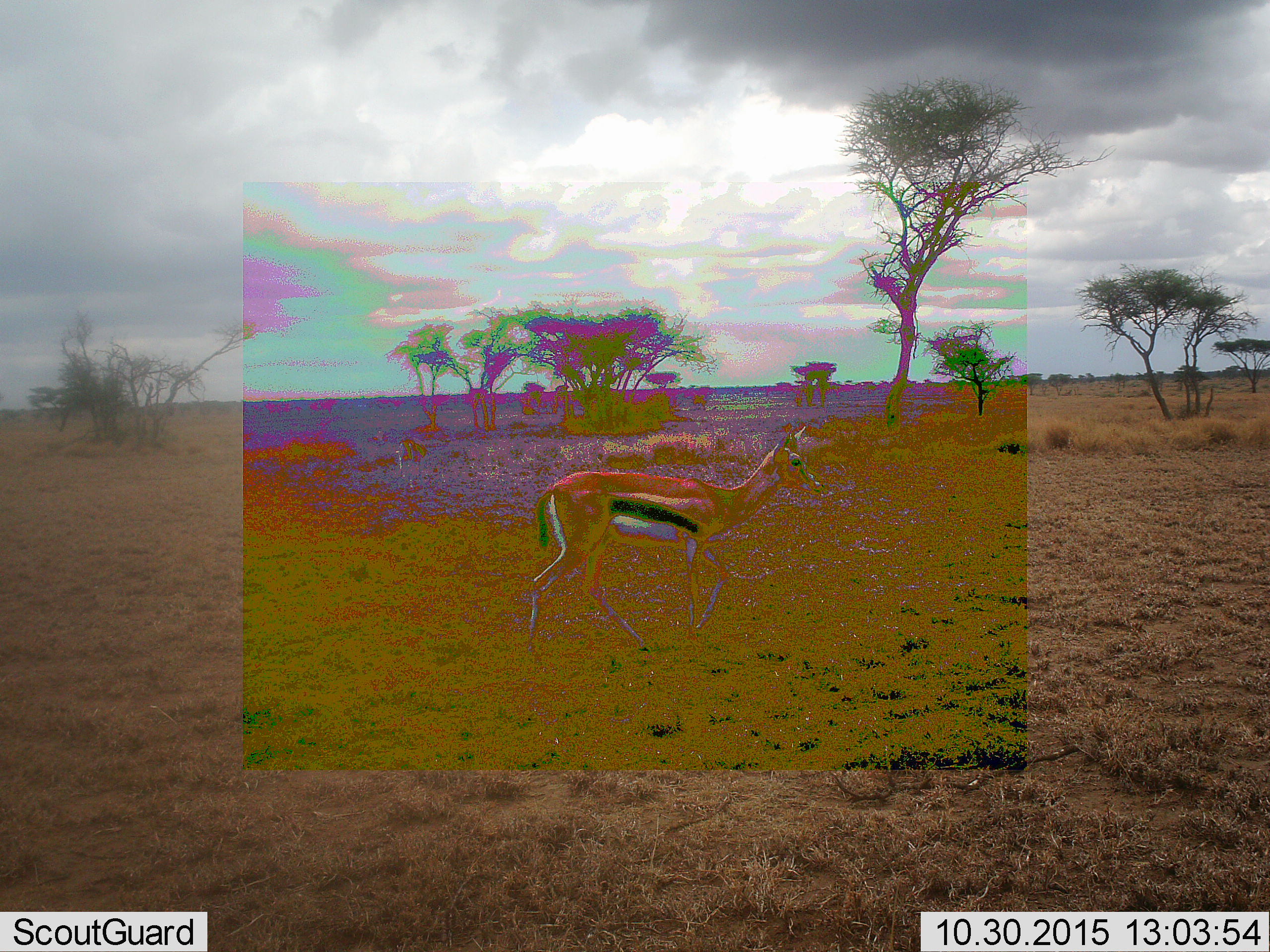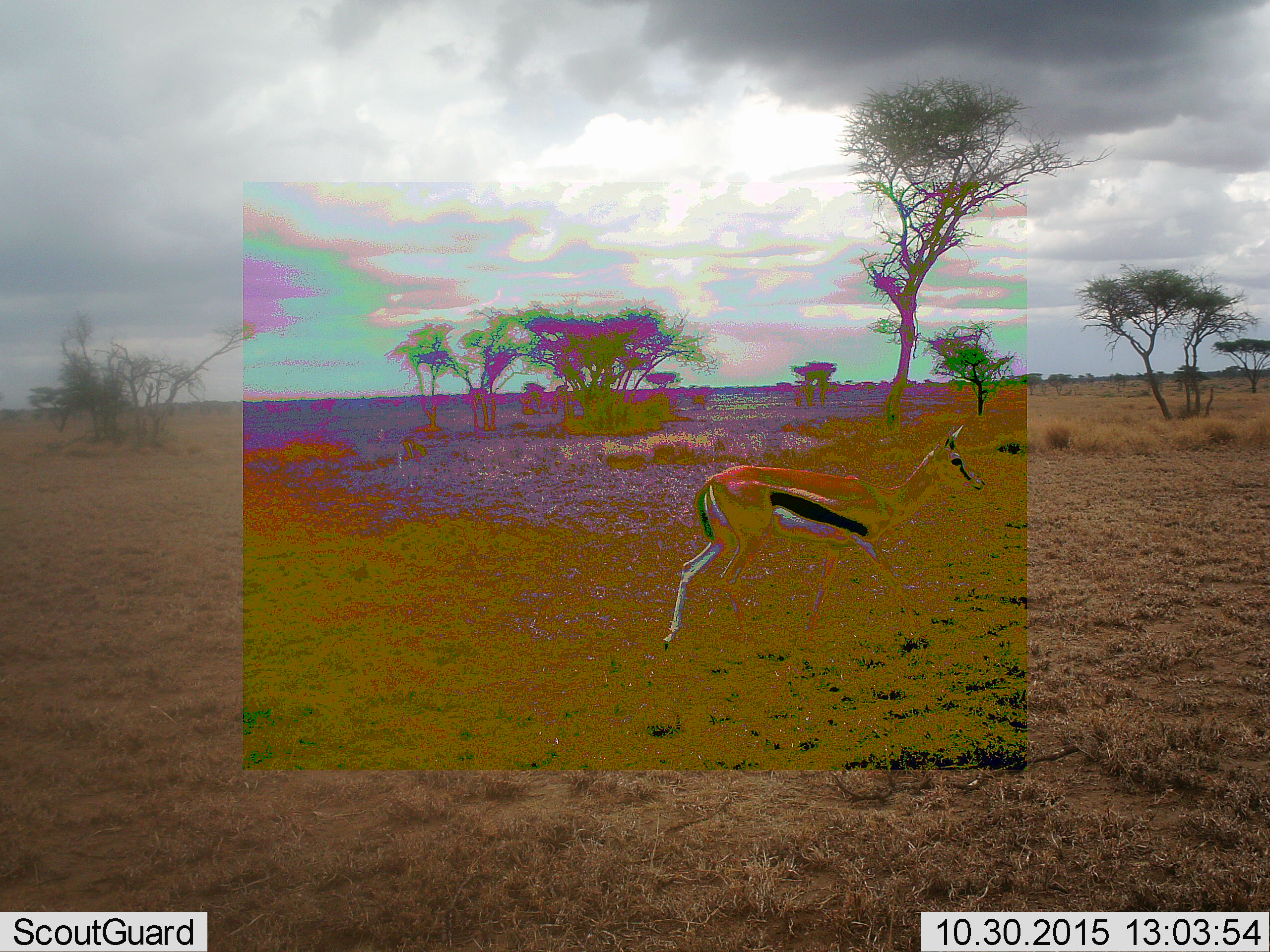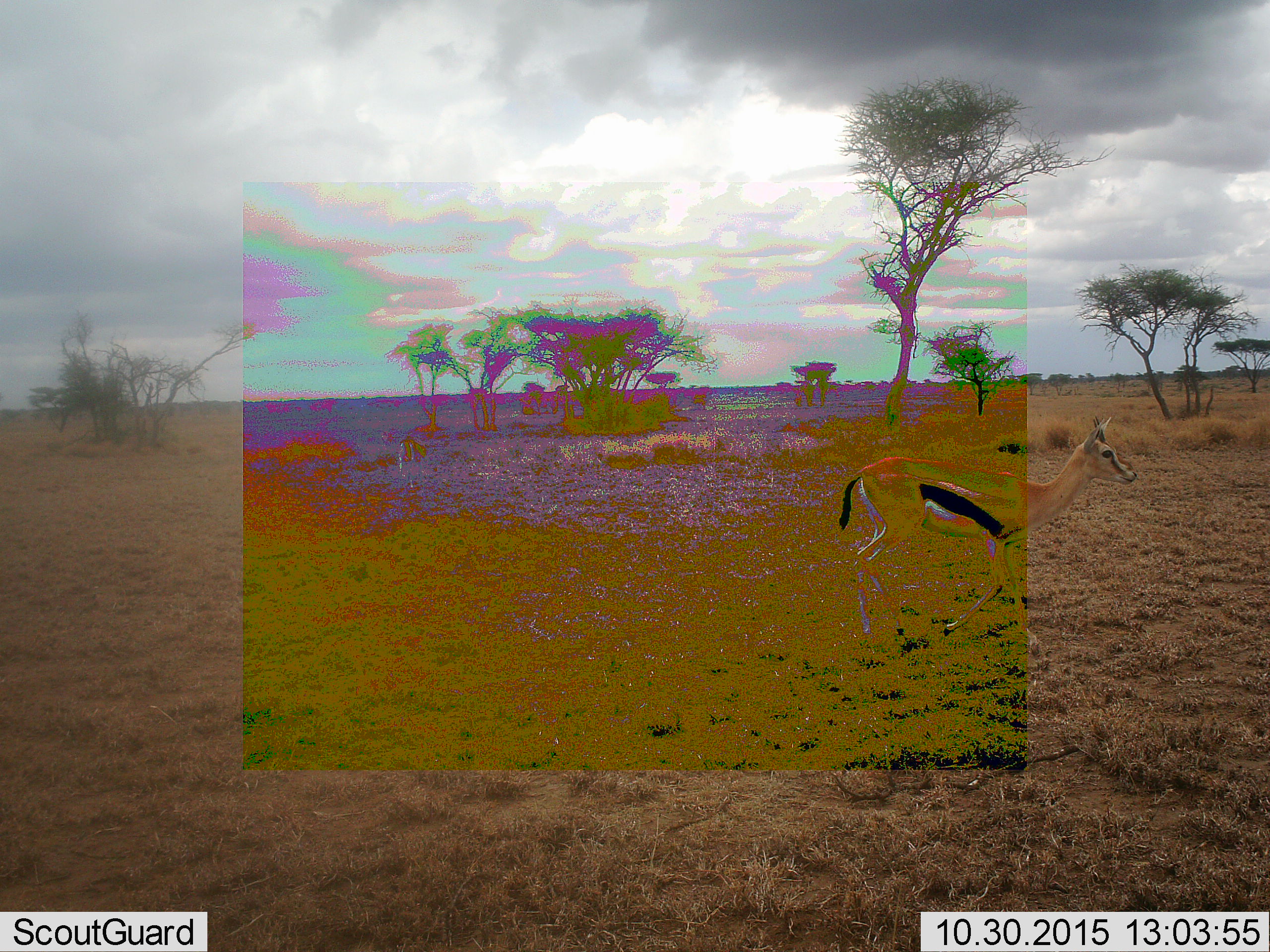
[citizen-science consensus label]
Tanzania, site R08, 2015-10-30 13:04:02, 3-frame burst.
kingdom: Animalia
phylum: Chordata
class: Mammalia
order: Artiodactyla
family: Bovidae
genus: Eudorcas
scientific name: Eudorcas thomsonii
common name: thomson's gazelle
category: gazellethomsons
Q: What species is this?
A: Gazellethomsons (thomson's gazelle) (Eudorcas thomsonii).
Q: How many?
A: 1.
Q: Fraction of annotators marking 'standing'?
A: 0%.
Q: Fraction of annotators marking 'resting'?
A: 0%.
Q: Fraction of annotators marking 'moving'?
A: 100%.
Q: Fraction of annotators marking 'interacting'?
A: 0%.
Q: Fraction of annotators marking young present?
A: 0%.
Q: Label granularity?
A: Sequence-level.